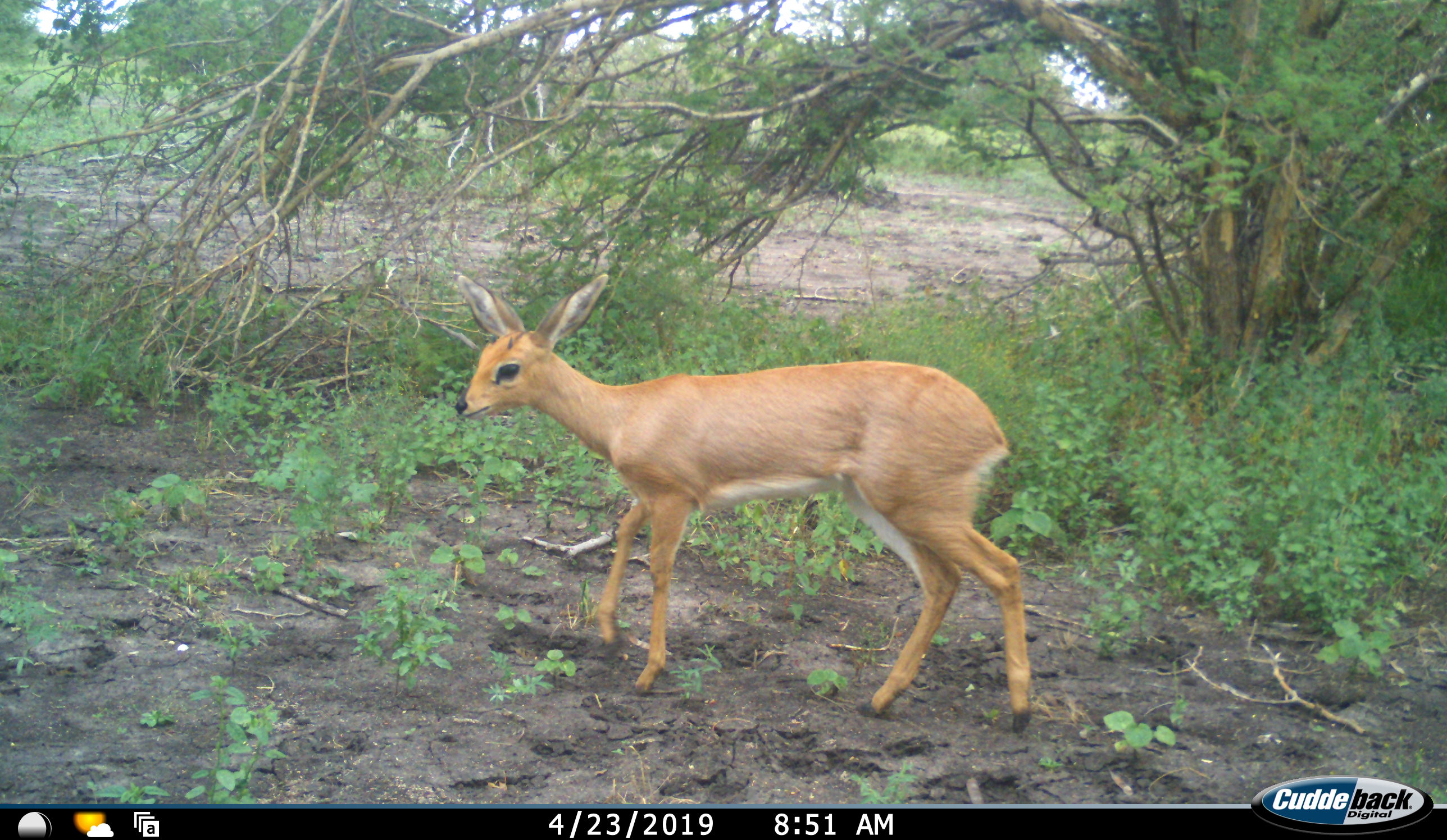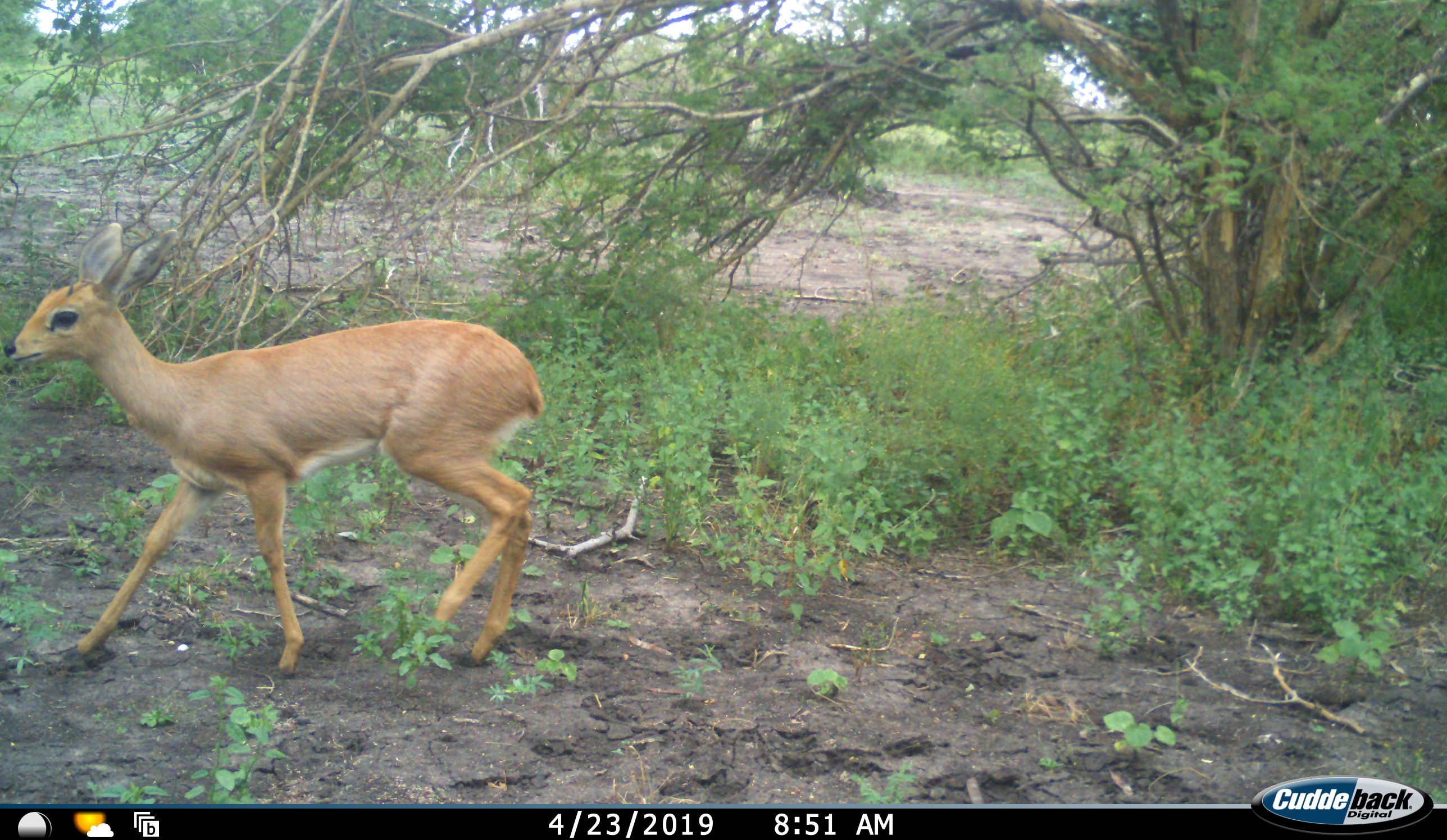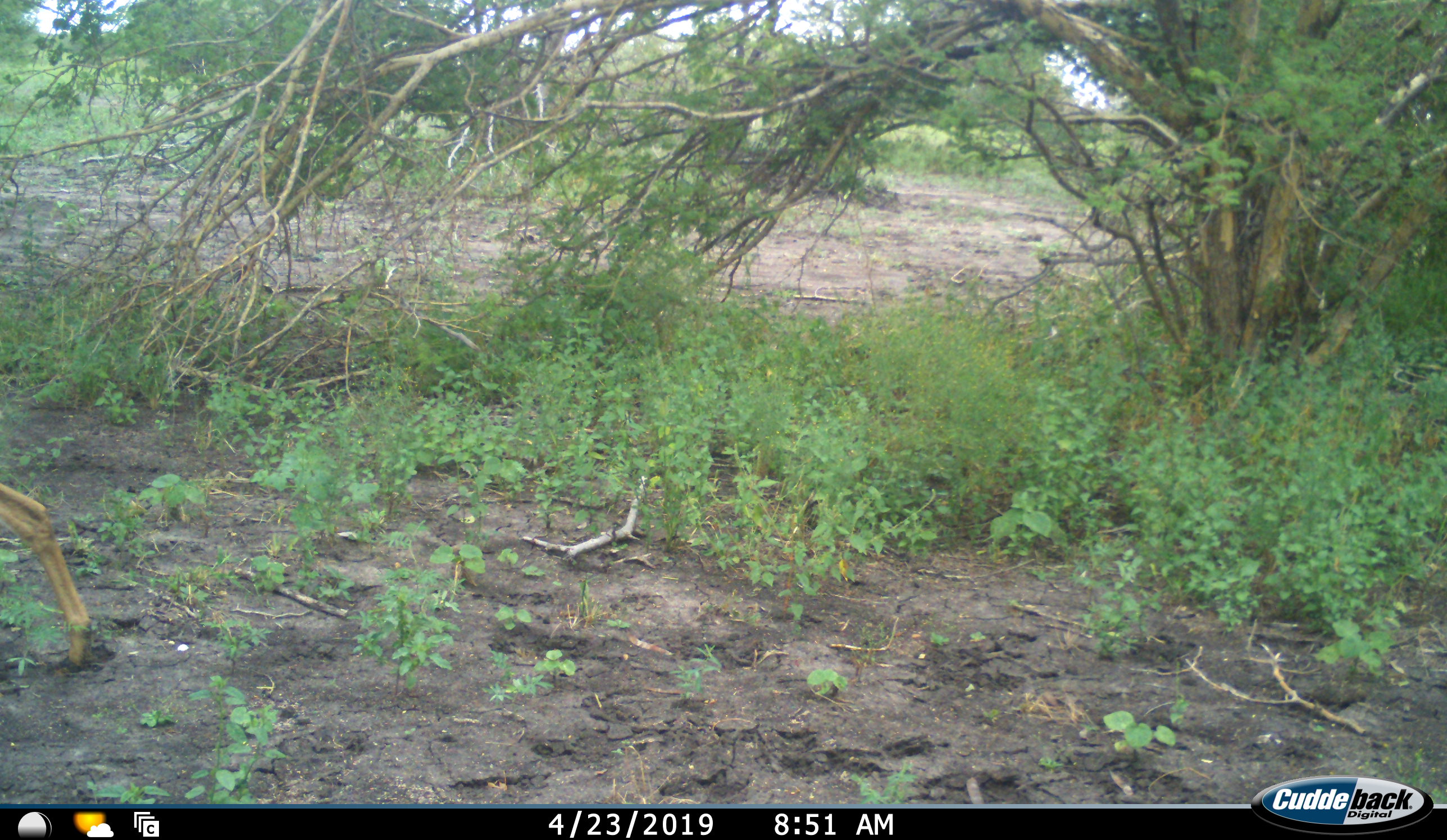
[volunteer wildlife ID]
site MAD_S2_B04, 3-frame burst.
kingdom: Animalia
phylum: Chordata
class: Mammalia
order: Artiodactyla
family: Bovidae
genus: Raphicerus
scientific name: Raphicerus campestris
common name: steenbok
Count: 1.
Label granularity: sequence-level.